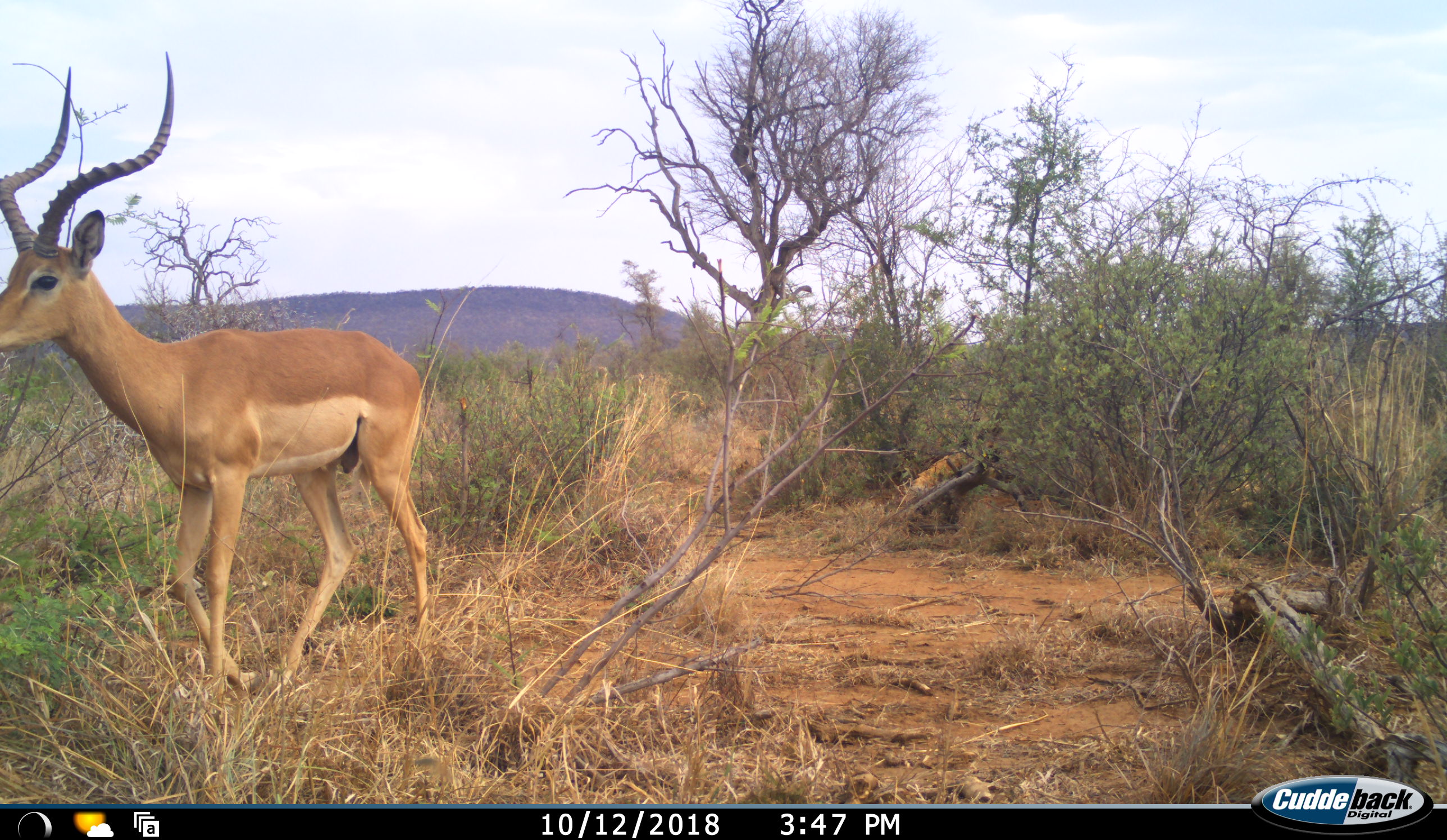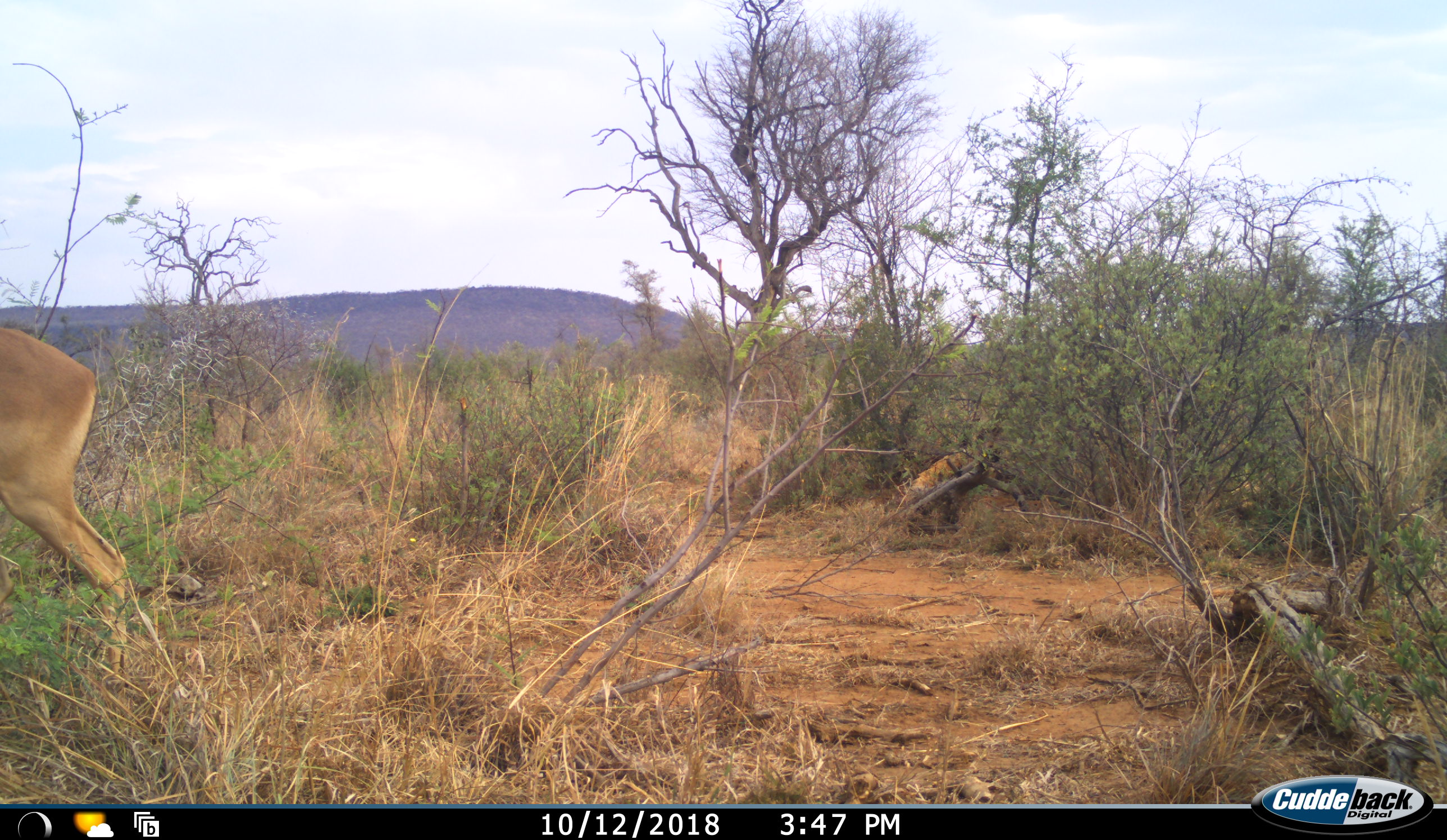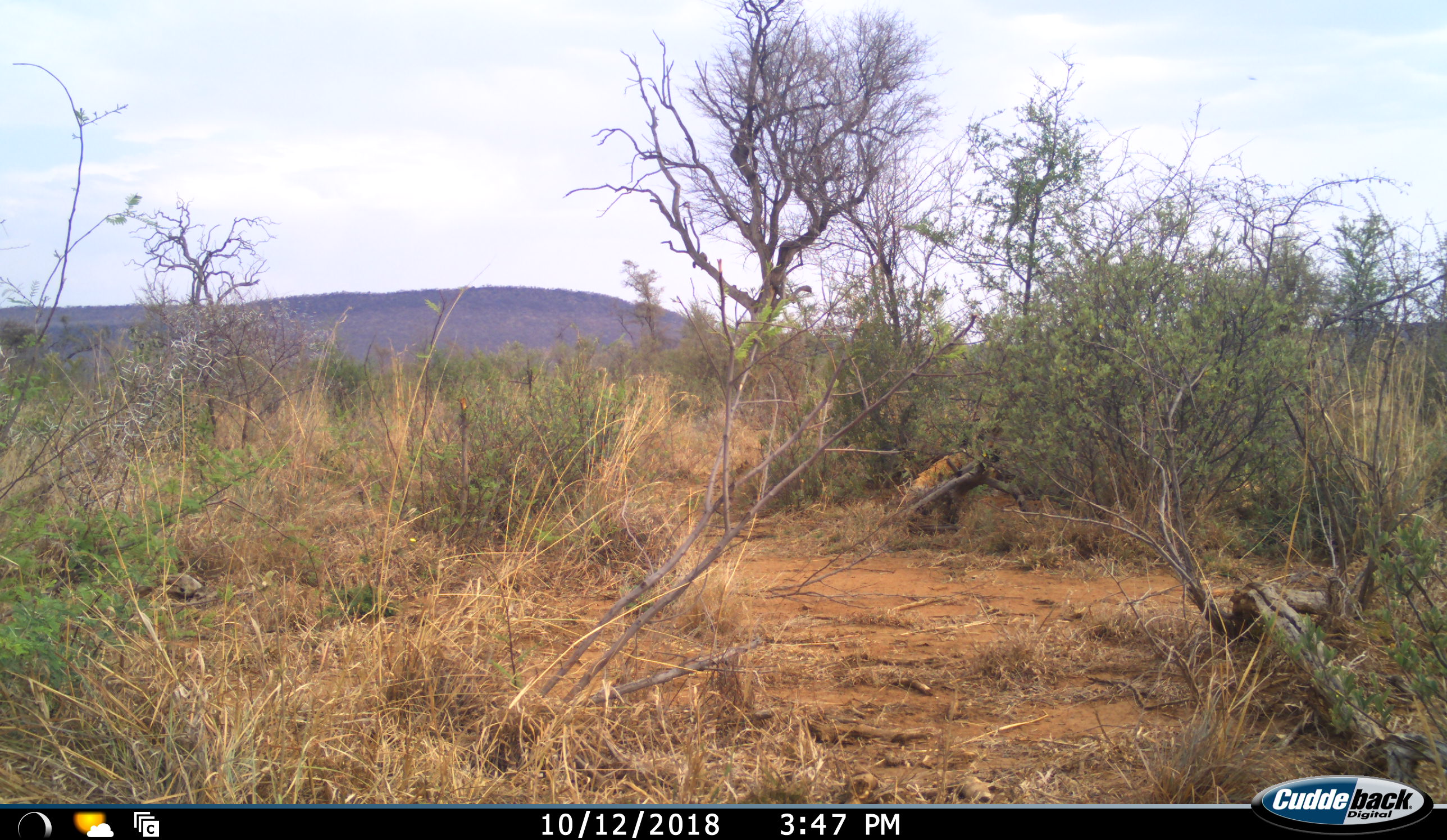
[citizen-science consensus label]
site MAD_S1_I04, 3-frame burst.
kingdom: Animalia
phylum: Chordata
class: Mammalia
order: Artiodactyla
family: Bovidae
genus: Aepyceros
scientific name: Aepyceros melampus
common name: impala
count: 1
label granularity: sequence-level